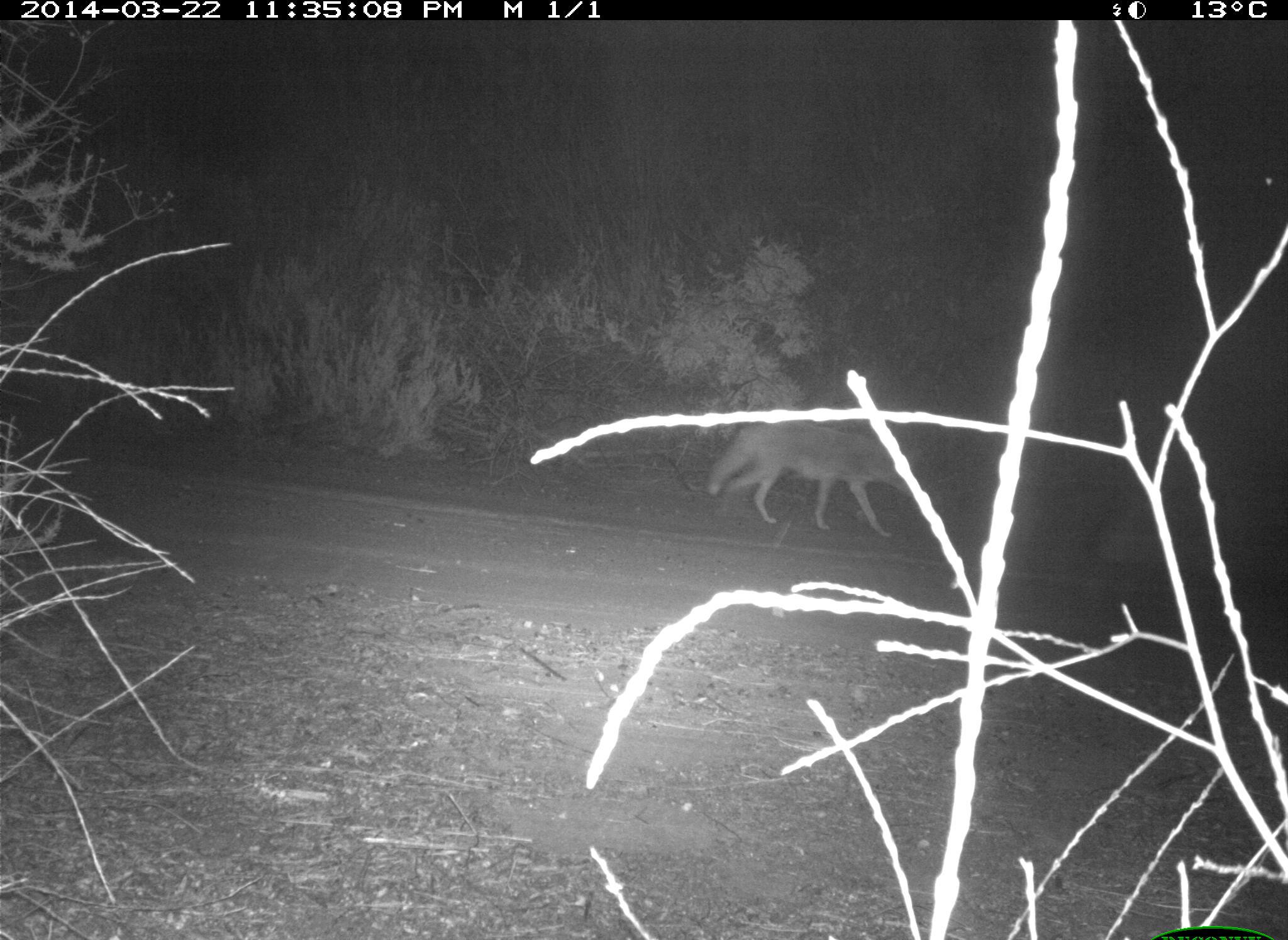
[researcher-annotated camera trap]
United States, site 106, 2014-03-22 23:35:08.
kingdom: Animalia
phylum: Chordata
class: Mammalia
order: Carnivora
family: Canidae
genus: Canis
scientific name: Canis latrans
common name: coyote